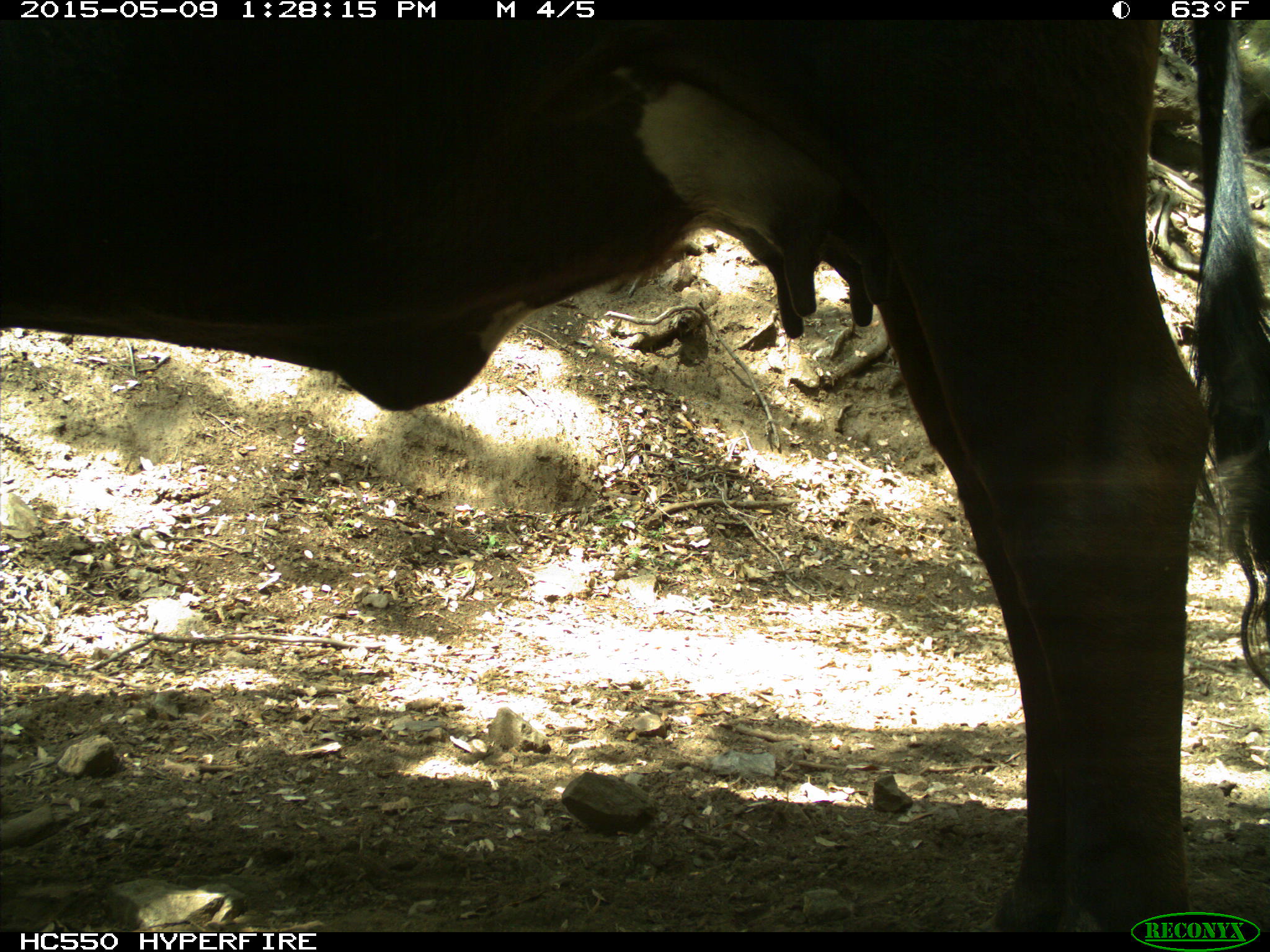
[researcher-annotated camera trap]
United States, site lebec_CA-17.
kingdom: Animalia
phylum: Chordata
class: Mammalia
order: Artiodactyla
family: Bovidae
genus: Bos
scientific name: Bos taurus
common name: domestic cow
Bos taurus (domestic cow).